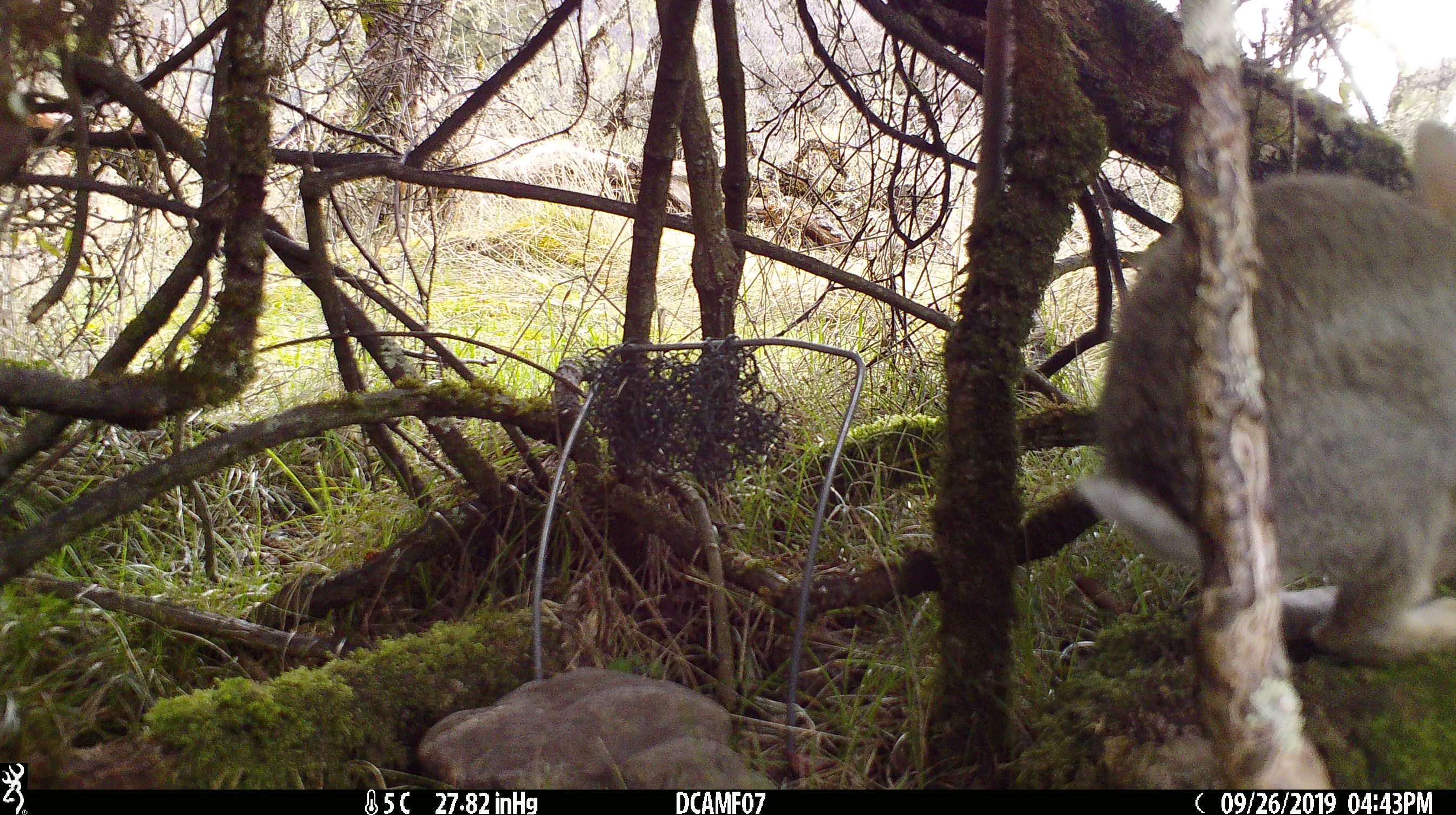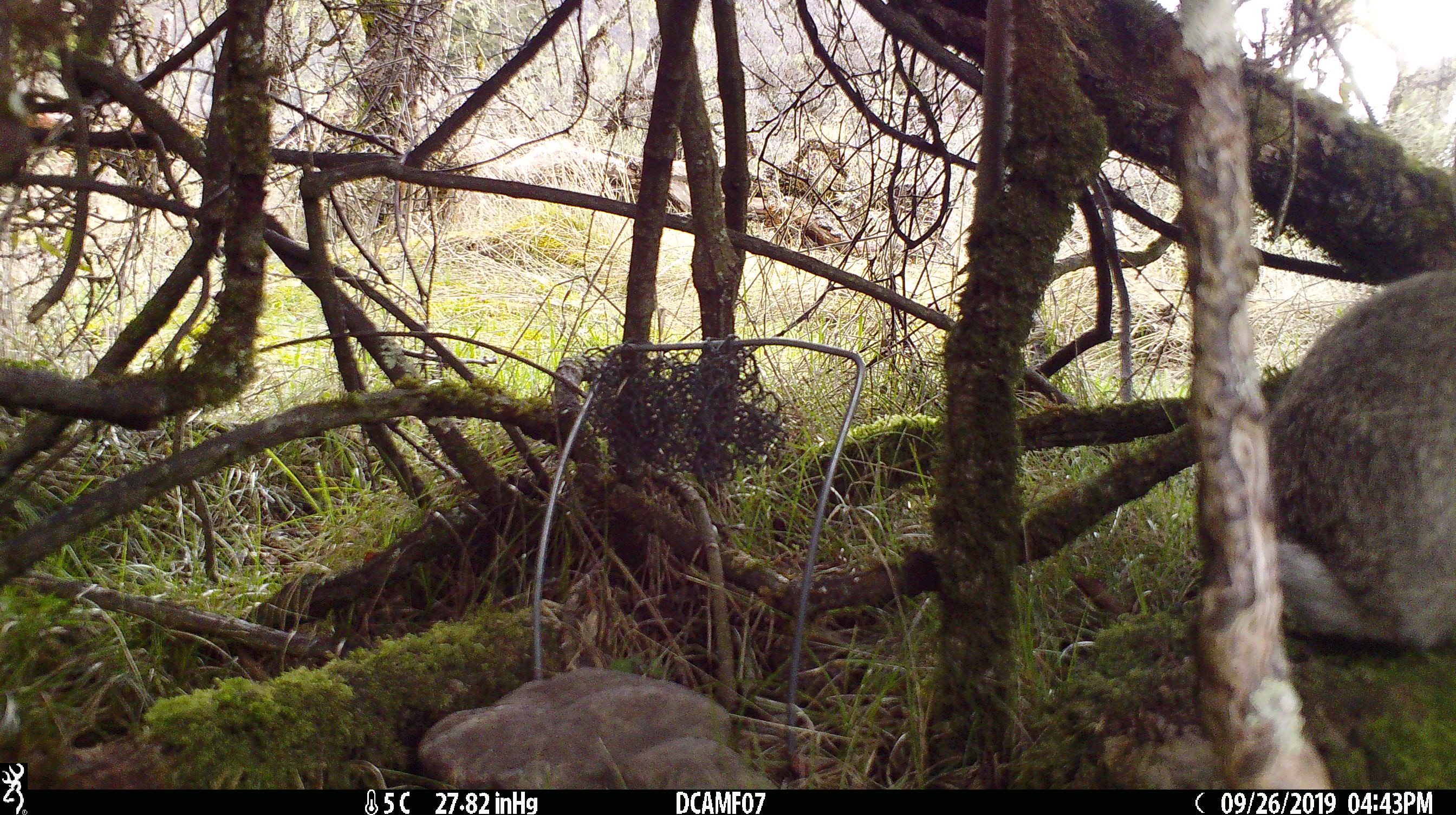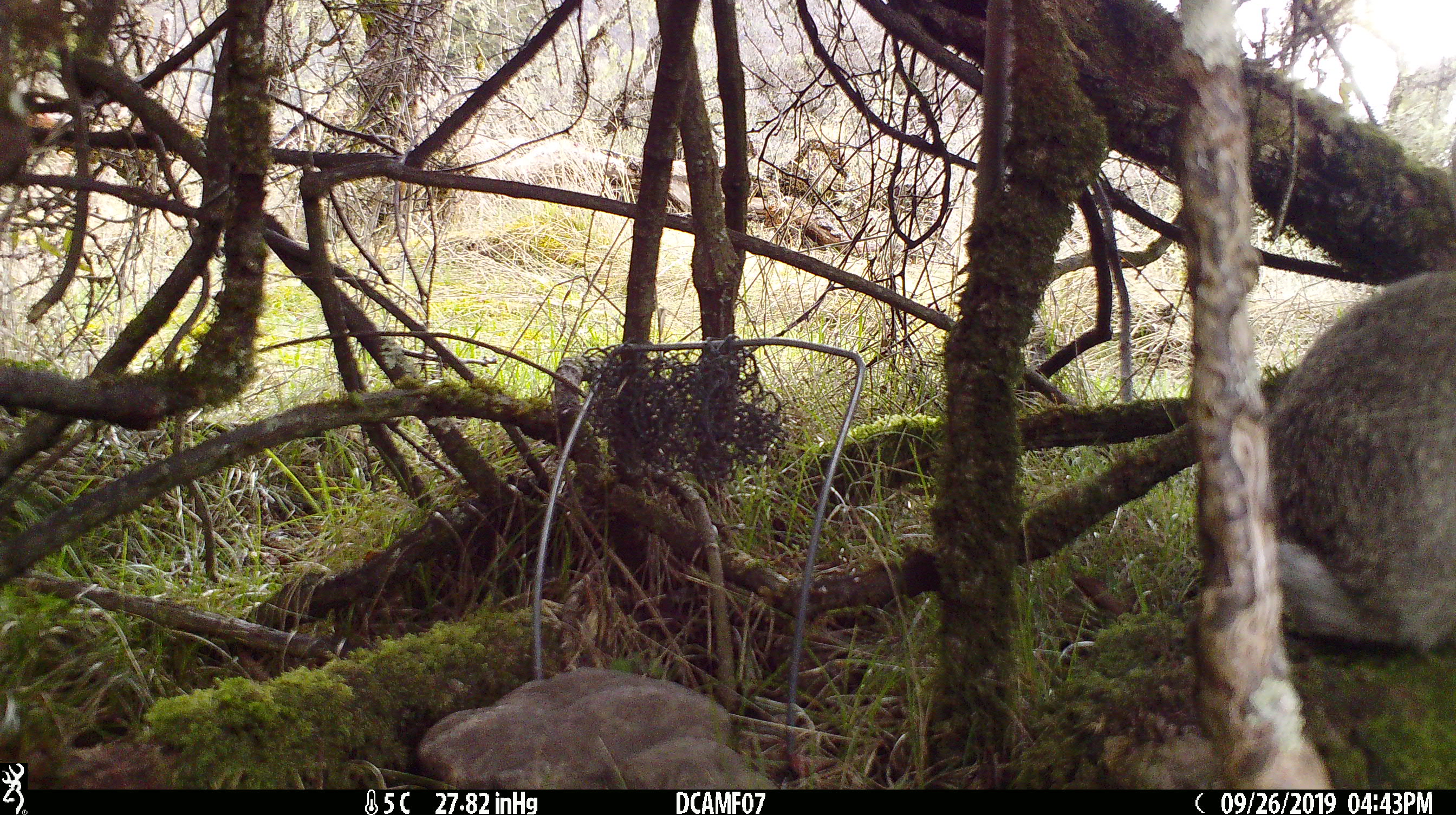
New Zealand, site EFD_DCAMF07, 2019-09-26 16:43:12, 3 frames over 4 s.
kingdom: Animalia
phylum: Chordata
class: Mammalia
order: Lagomorpha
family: Leporidae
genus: Oryctolagus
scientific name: Oryctolagus cuniculus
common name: european rabbit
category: rabbit